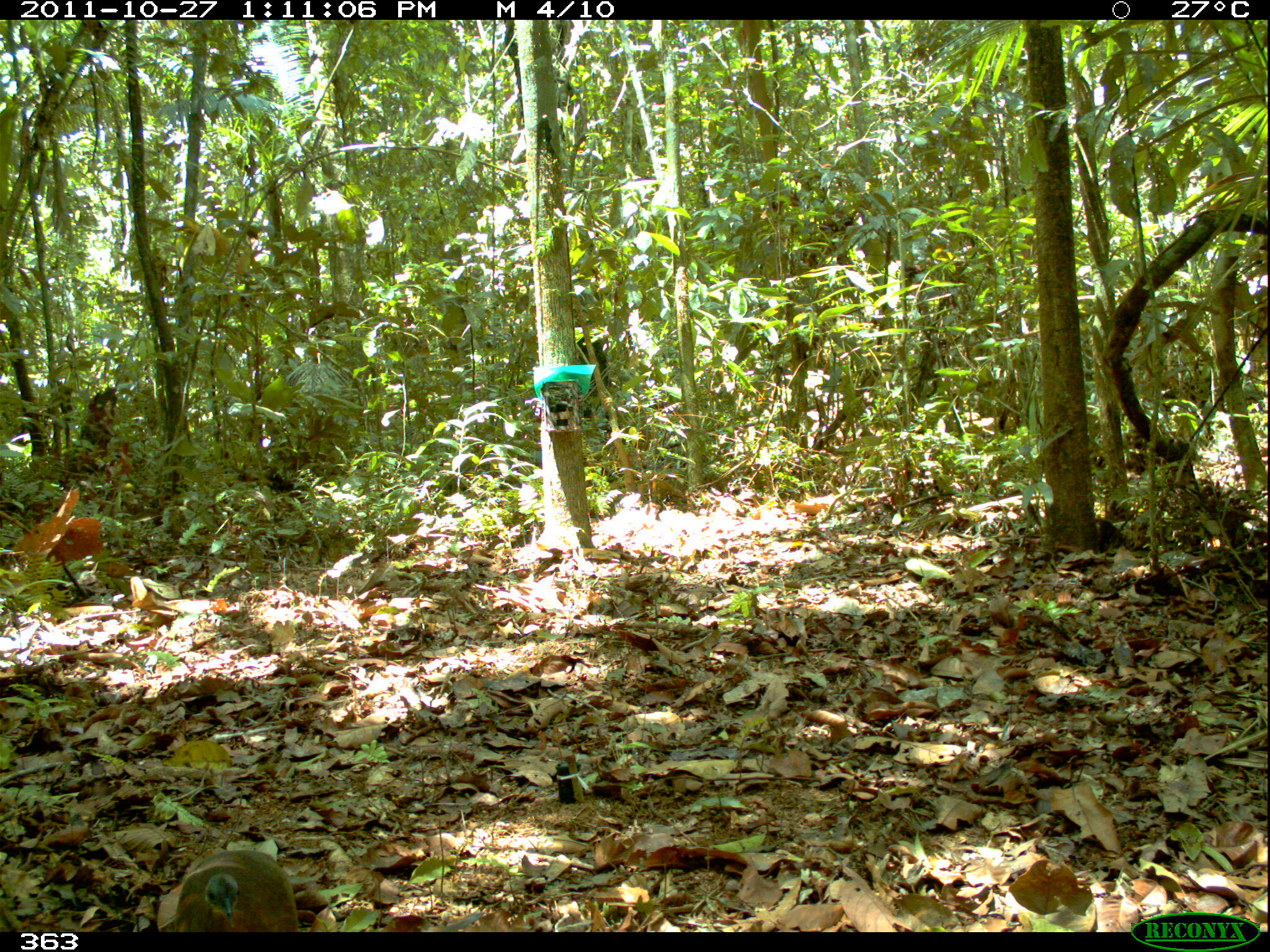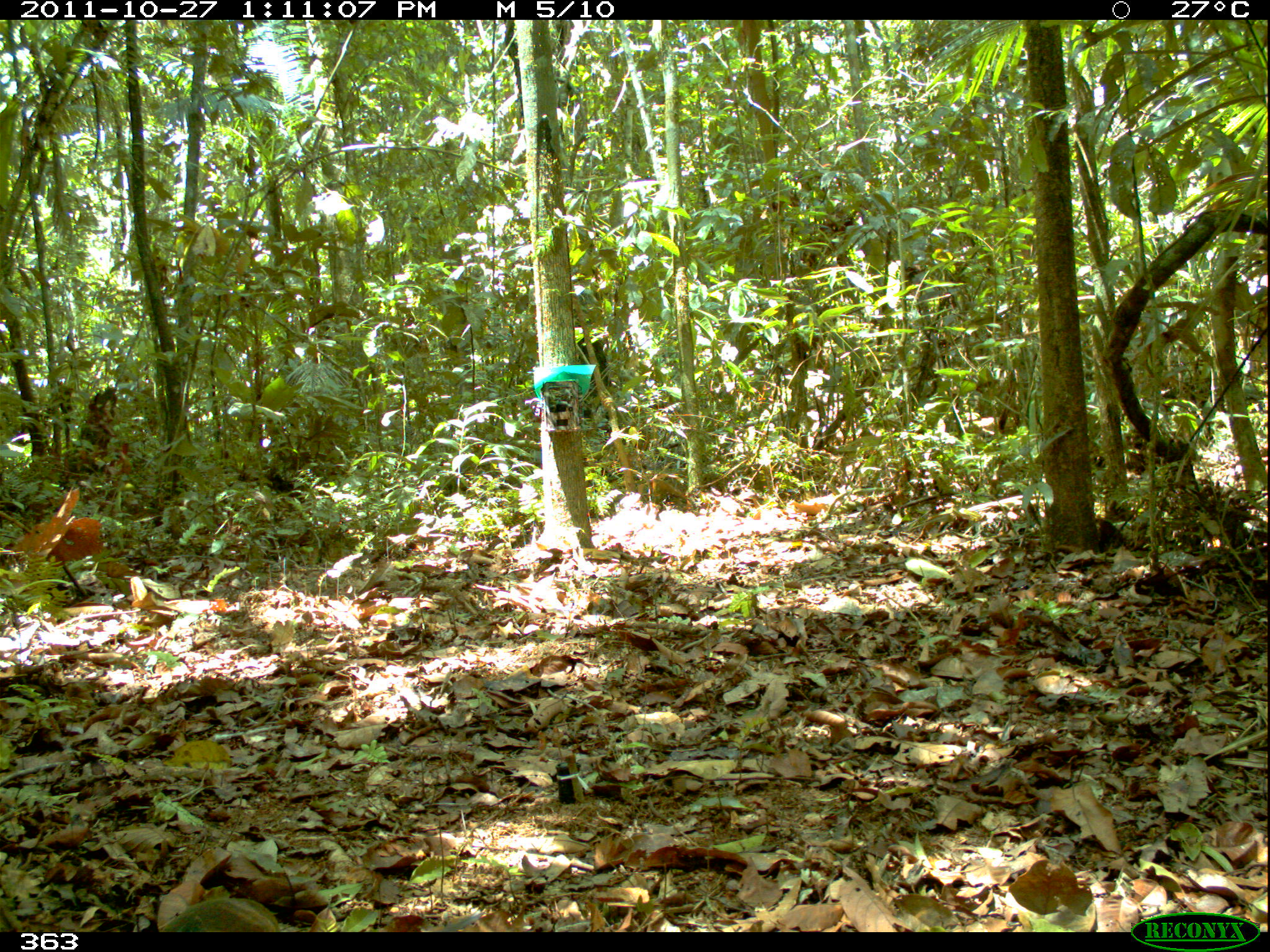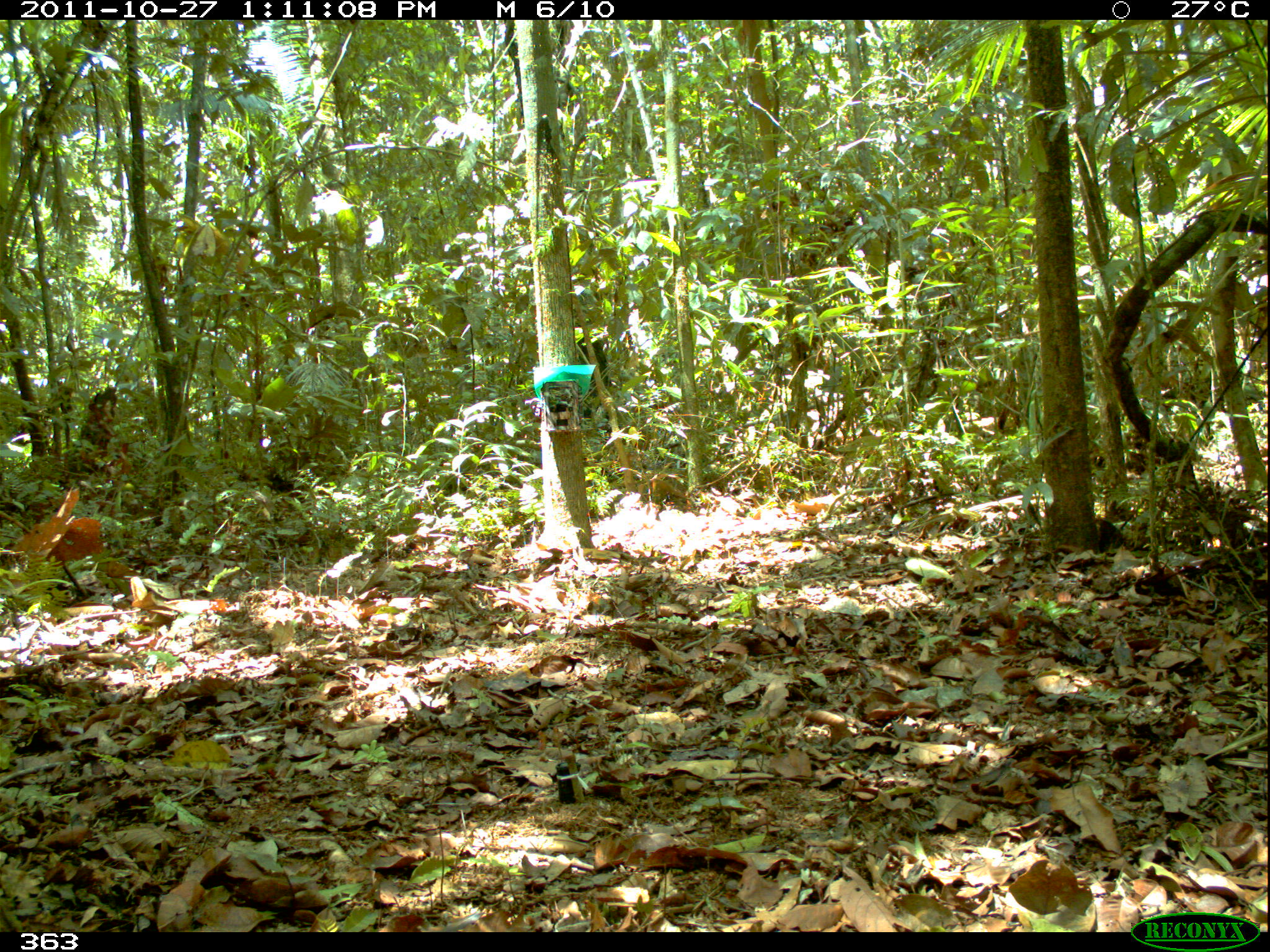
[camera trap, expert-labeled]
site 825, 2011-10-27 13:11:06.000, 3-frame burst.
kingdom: Animalia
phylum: Chordata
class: Aves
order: Tinamiformes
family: Tinamidae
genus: Crypturellus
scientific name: Crypturellus soui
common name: little tinamou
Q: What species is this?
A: Crypturellus soui (little tinamou).